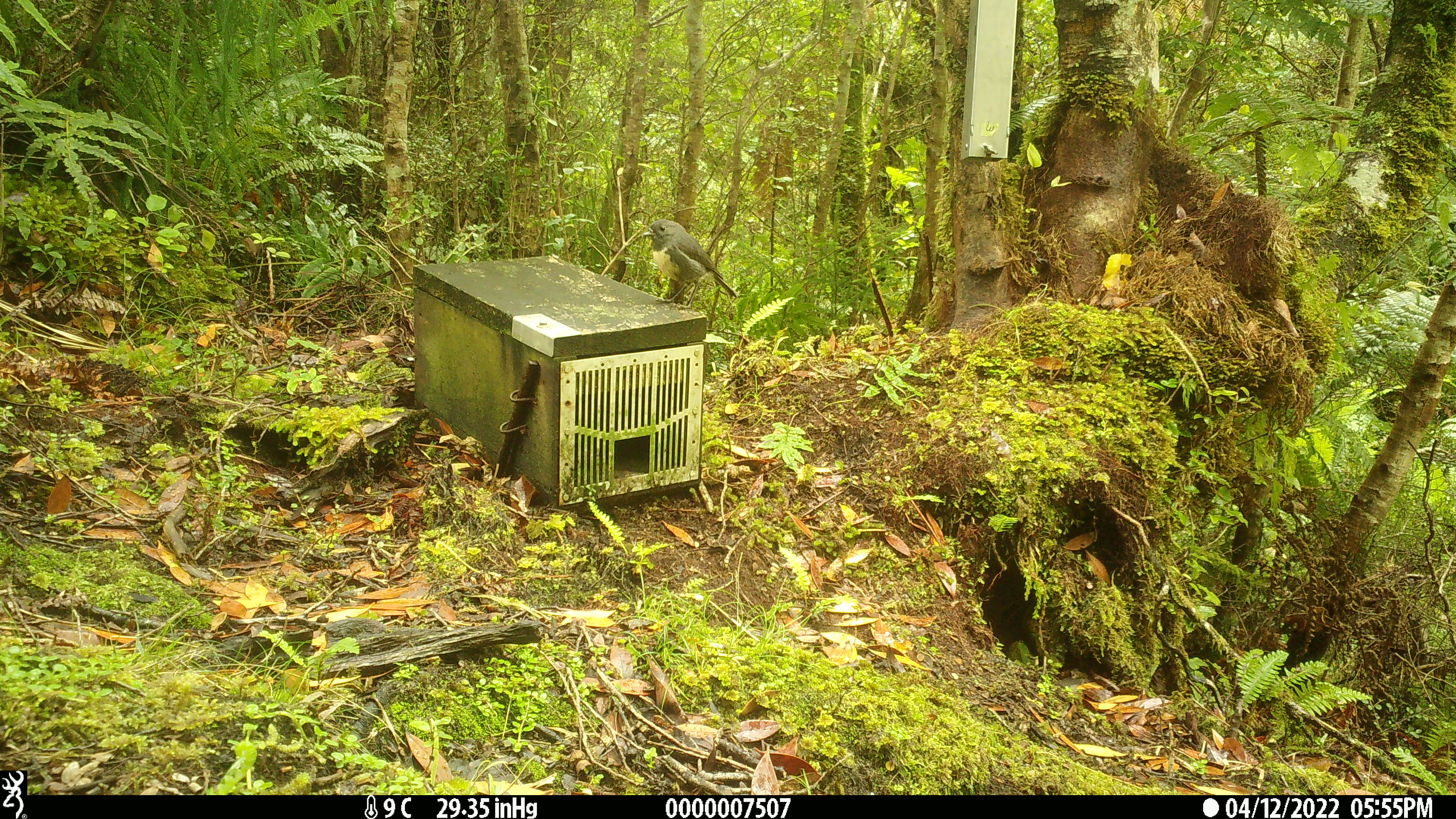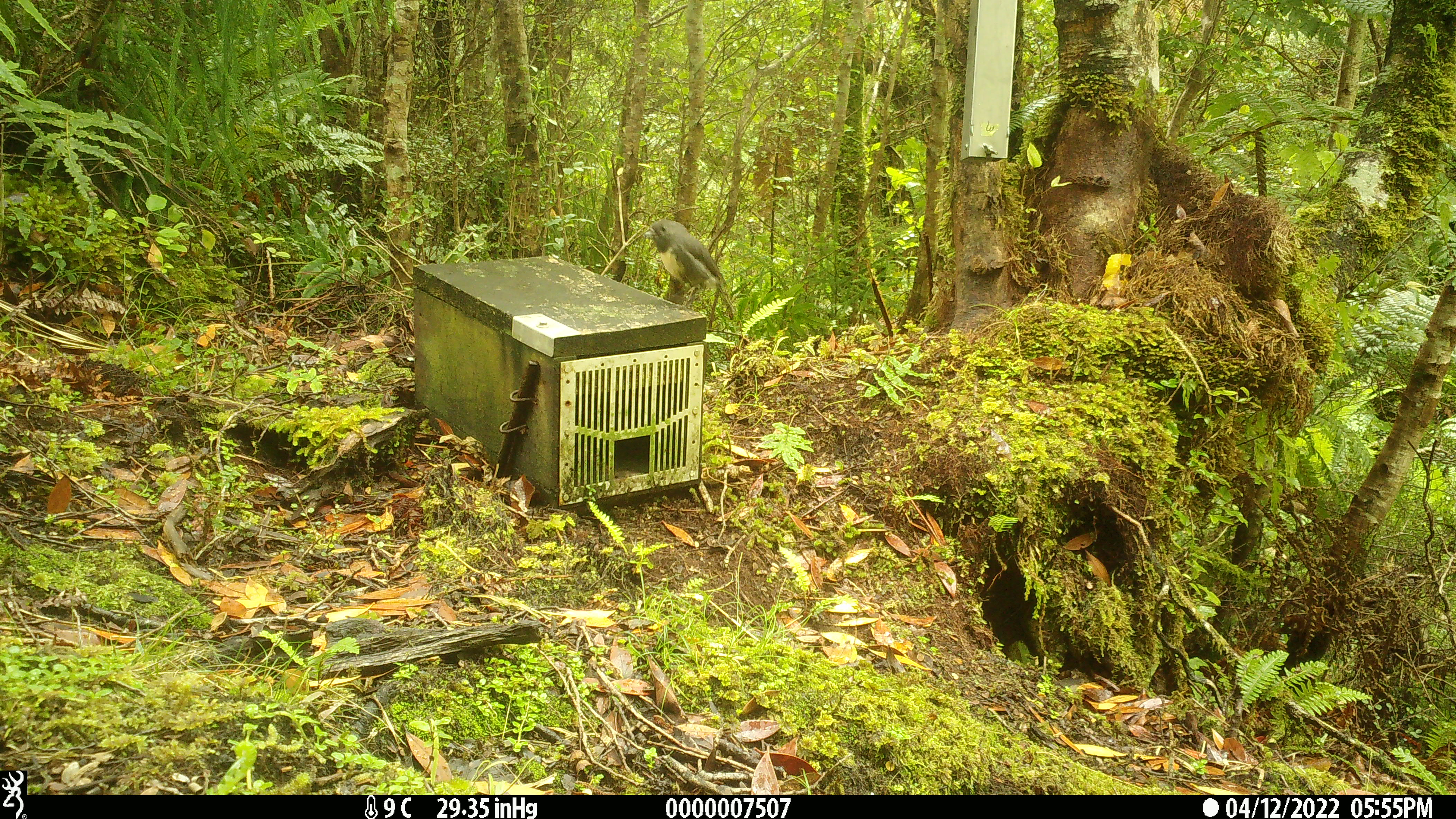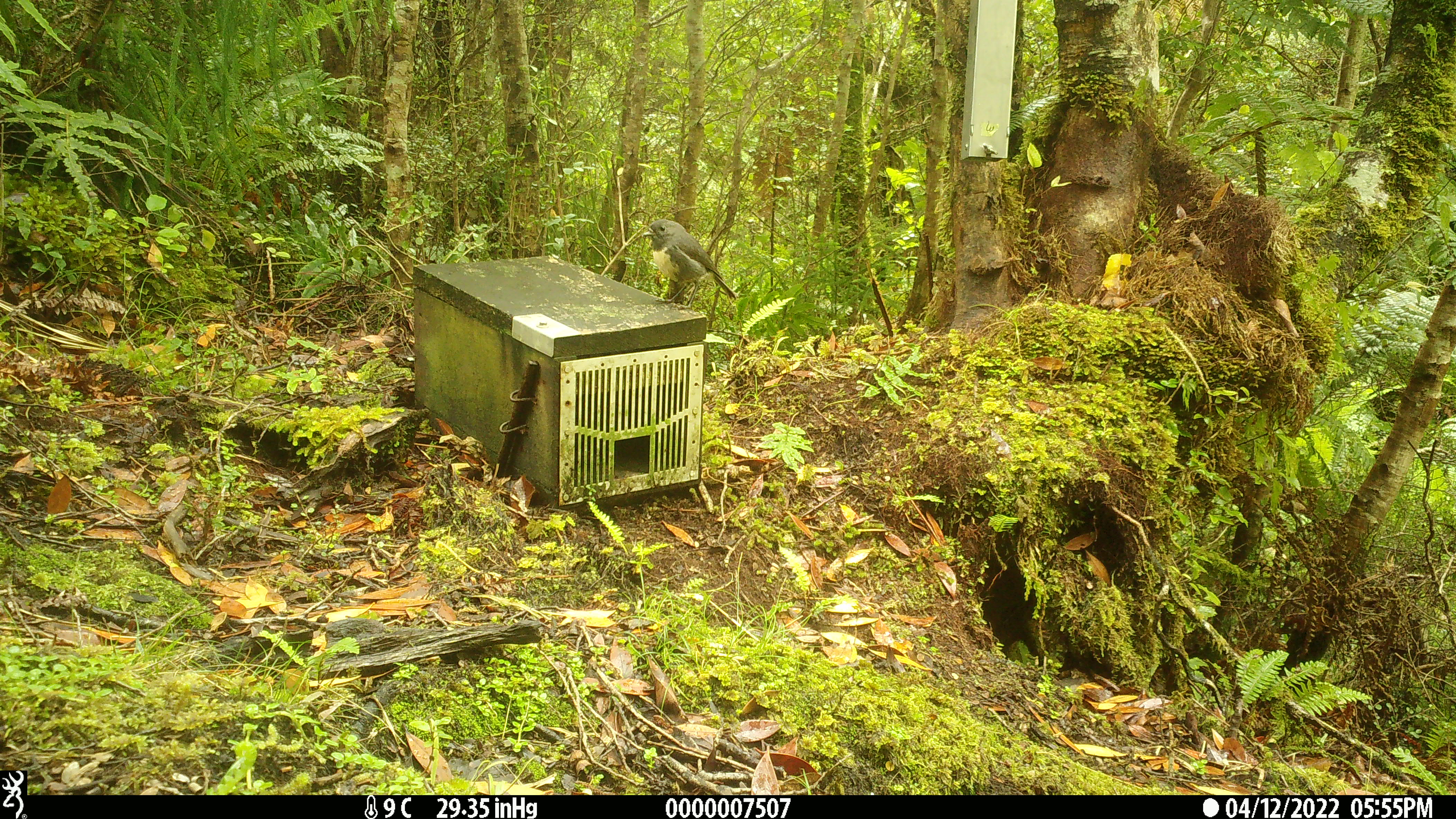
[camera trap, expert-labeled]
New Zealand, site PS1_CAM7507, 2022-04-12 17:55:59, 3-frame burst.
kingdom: Animalia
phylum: Chordata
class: Aves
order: Passeriformes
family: Petroicidae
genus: Petroica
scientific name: Petroica australis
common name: new zealand robin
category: robin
Robin (new zealand robin) (Petroica australis).